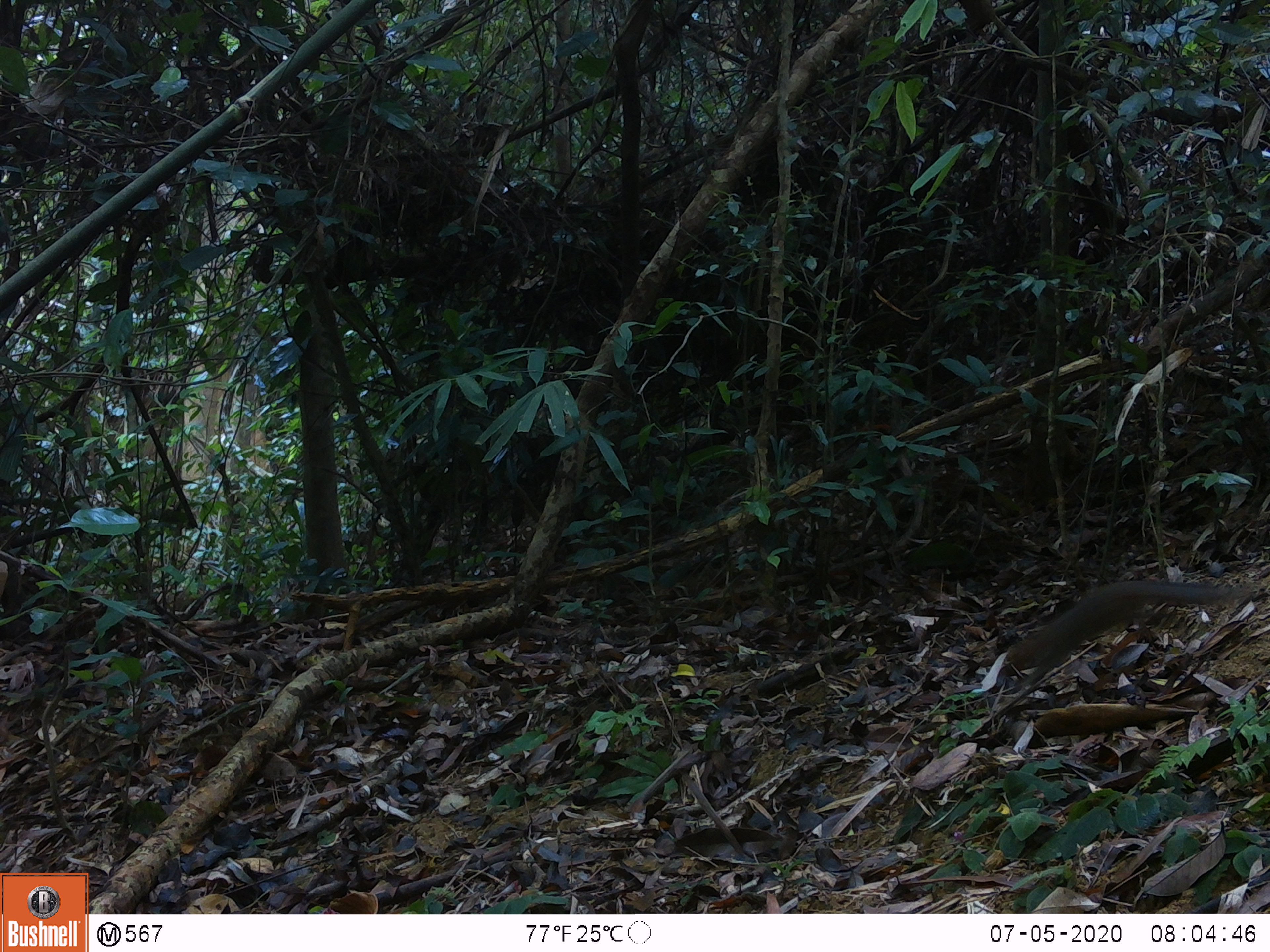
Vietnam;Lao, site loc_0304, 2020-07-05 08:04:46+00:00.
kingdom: Animalia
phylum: Chordata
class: Mammalia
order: Rodentia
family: Sciuridae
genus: Sciurus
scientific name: Sciurus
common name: squirrel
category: unidentified squirrel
Unidentified squirrel (squirrel) (Sciurus). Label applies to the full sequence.